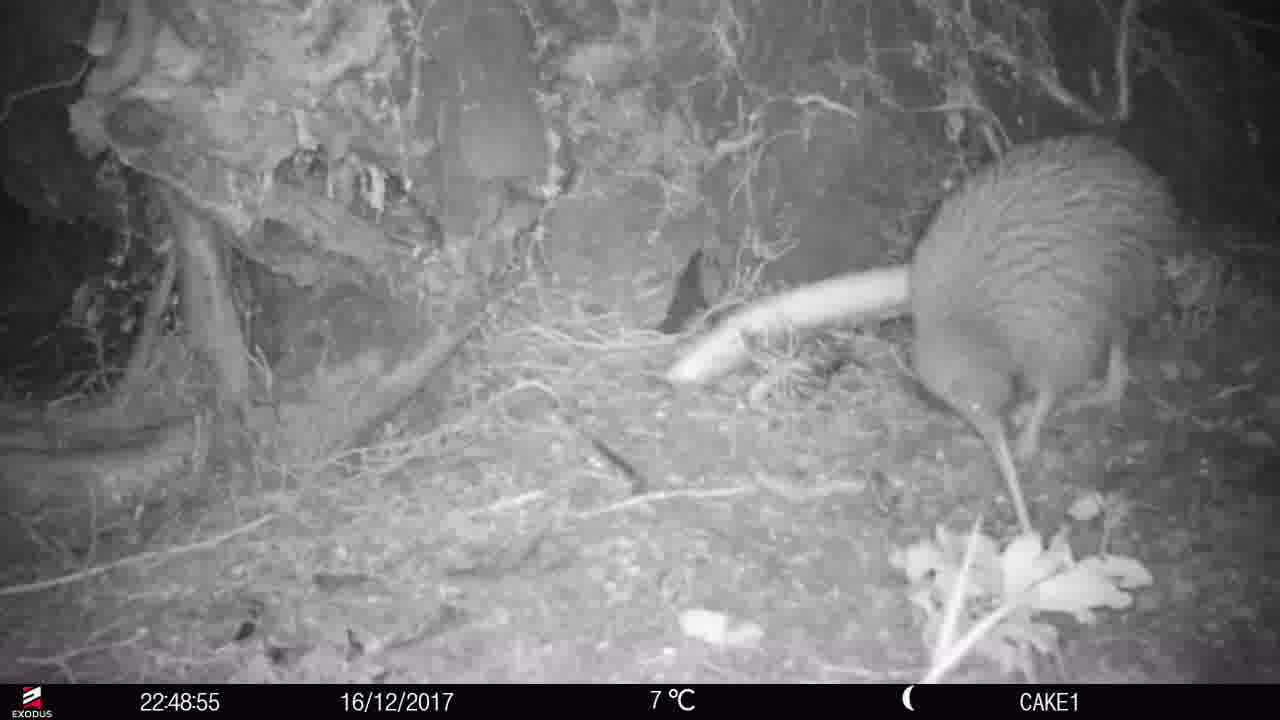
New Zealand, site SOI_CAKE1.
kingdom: Animalia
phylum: Chordata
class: Aves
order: Apterygiformes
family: Apterygidae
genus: Apteryx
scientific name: Apteryx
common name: kiwi